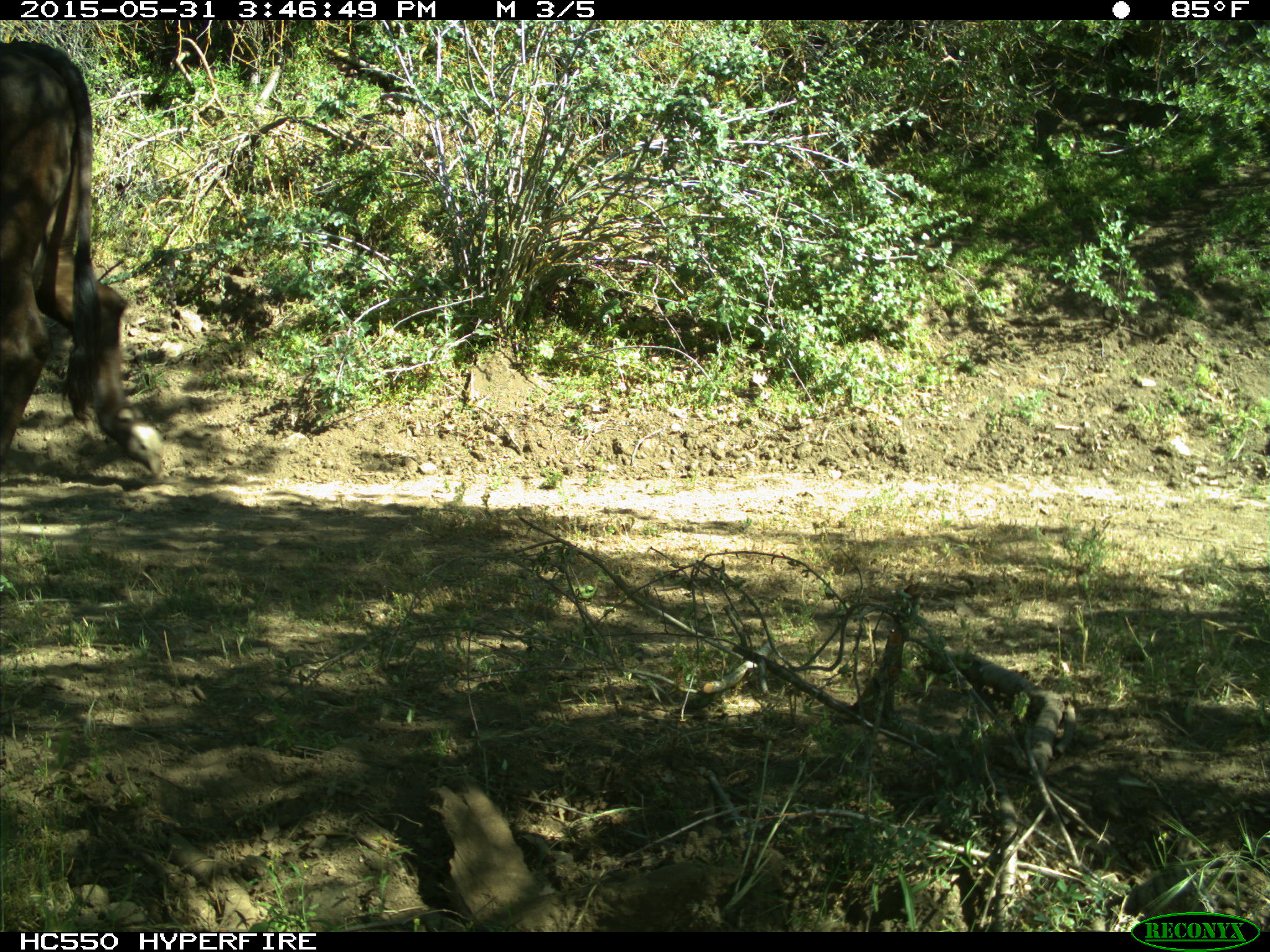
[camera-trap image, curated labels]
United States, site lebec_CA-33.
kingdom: Animalia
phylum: Chordata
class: Mammalia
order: Artiodactyla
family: Bovidae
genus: Bos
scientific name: Bos taurus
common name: domestic cow